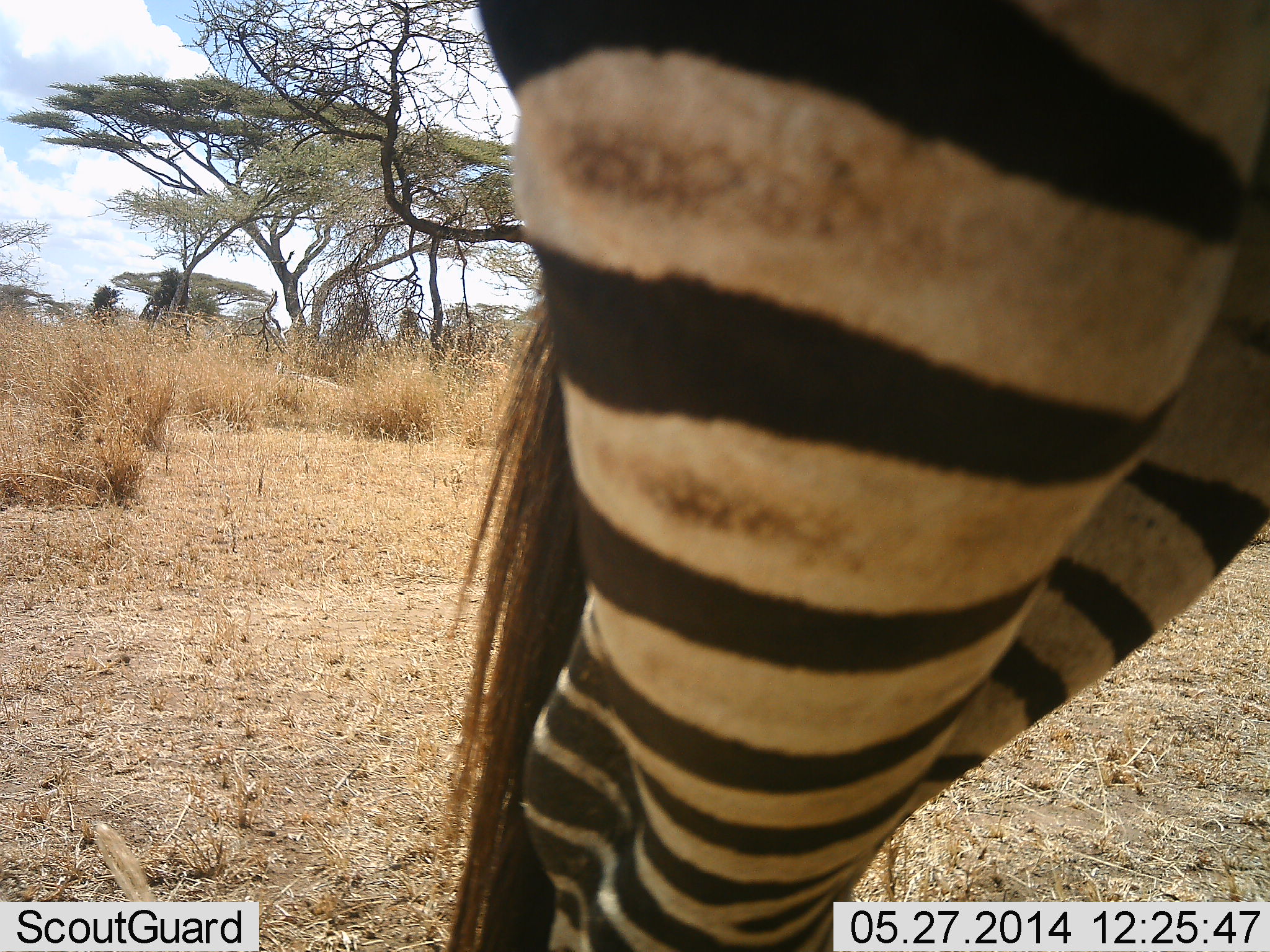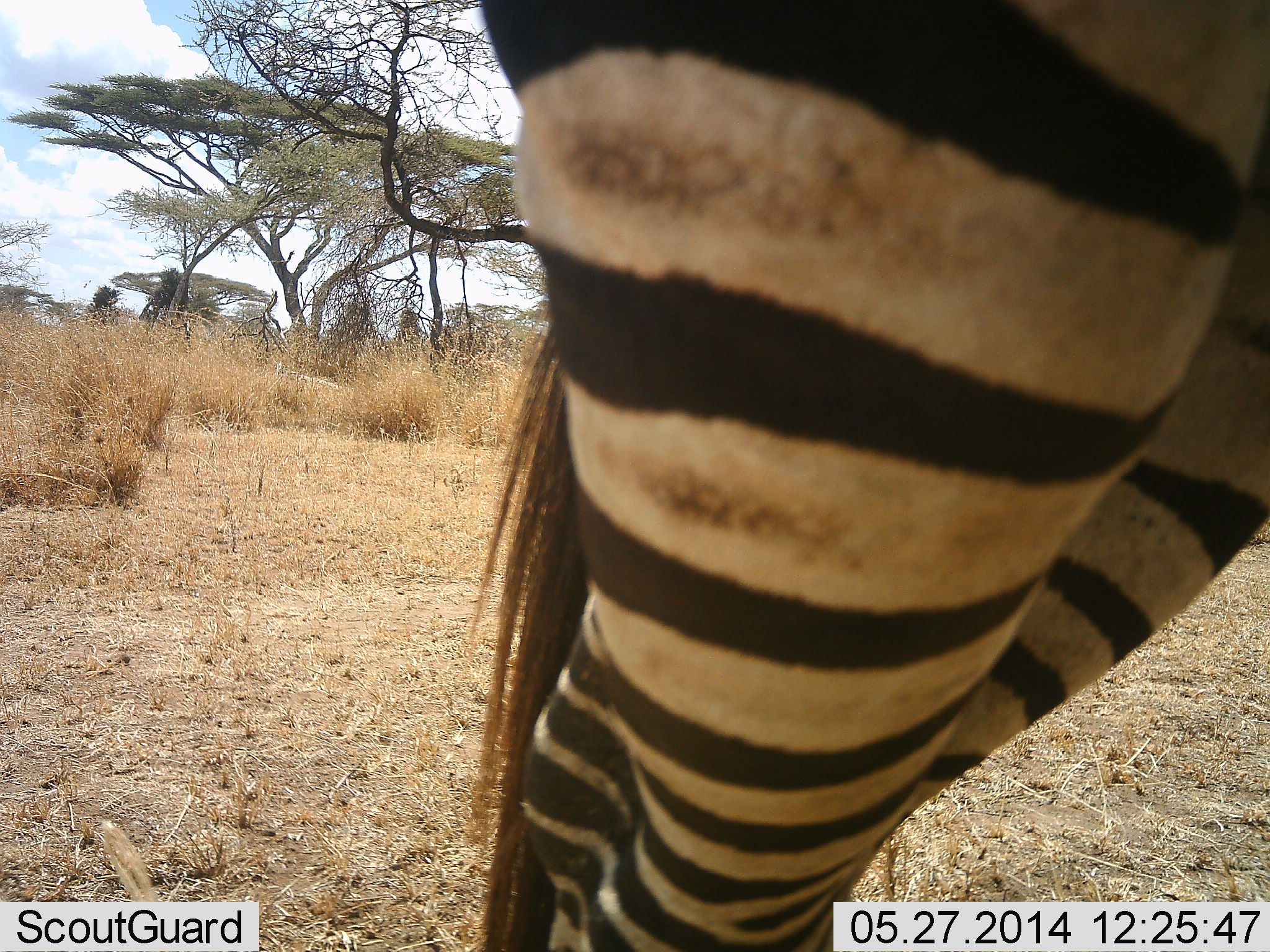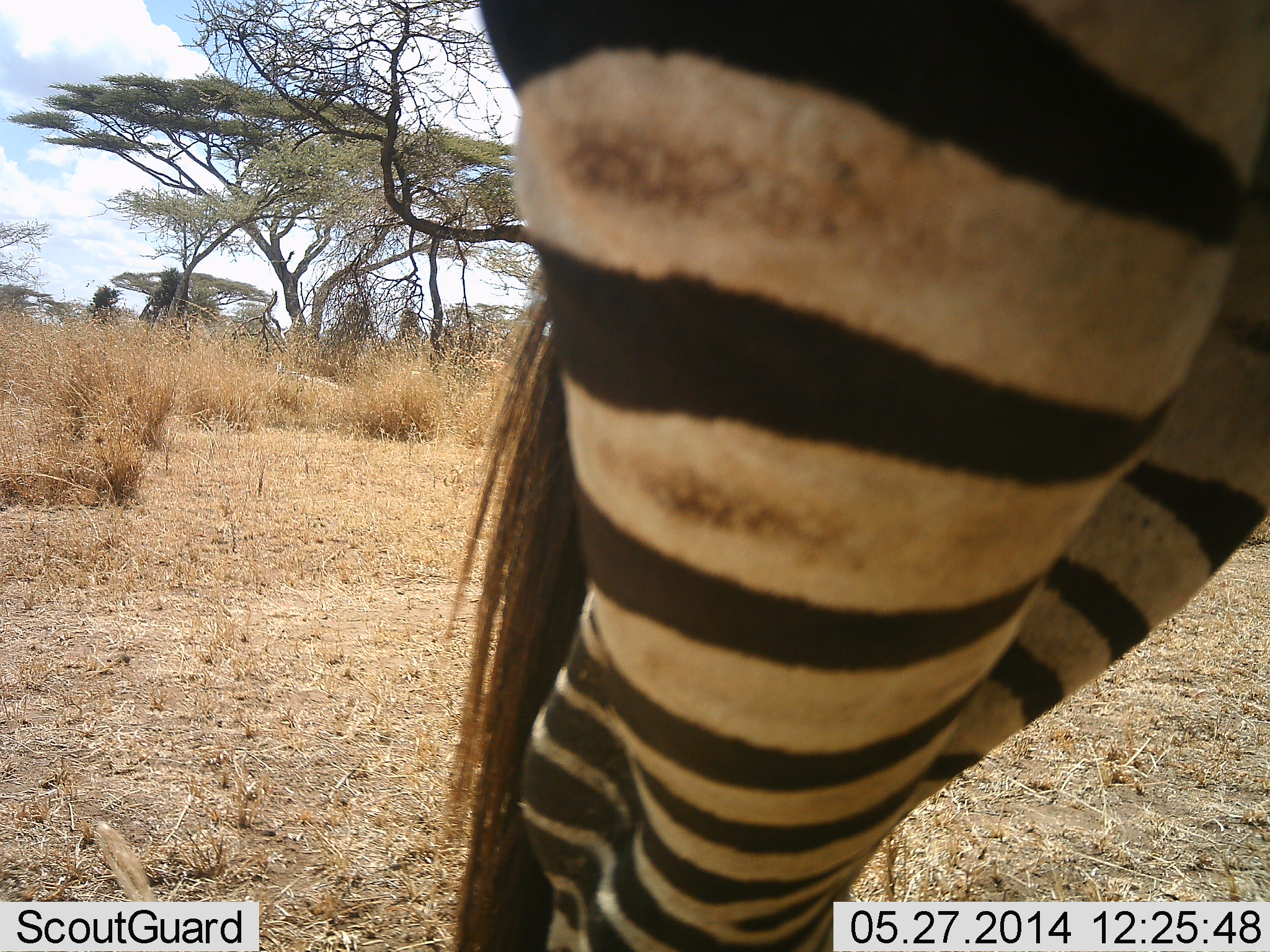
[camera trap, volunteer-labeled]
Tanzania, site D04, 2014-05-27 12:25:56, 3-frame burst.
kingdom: Animalia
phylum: Chordata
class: Mammalia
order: Perissodactyla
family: Equidae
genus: Equus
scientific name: Equus quagga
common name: plains zebra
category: zebra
Zebra (plains zebra) (Equus quagga), count 1. Behavior (volunteer vote fractions): standing 90%, resting 10%, moving 10%, interacting 0%. Young present (vote fraction): 0%. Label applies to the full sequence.